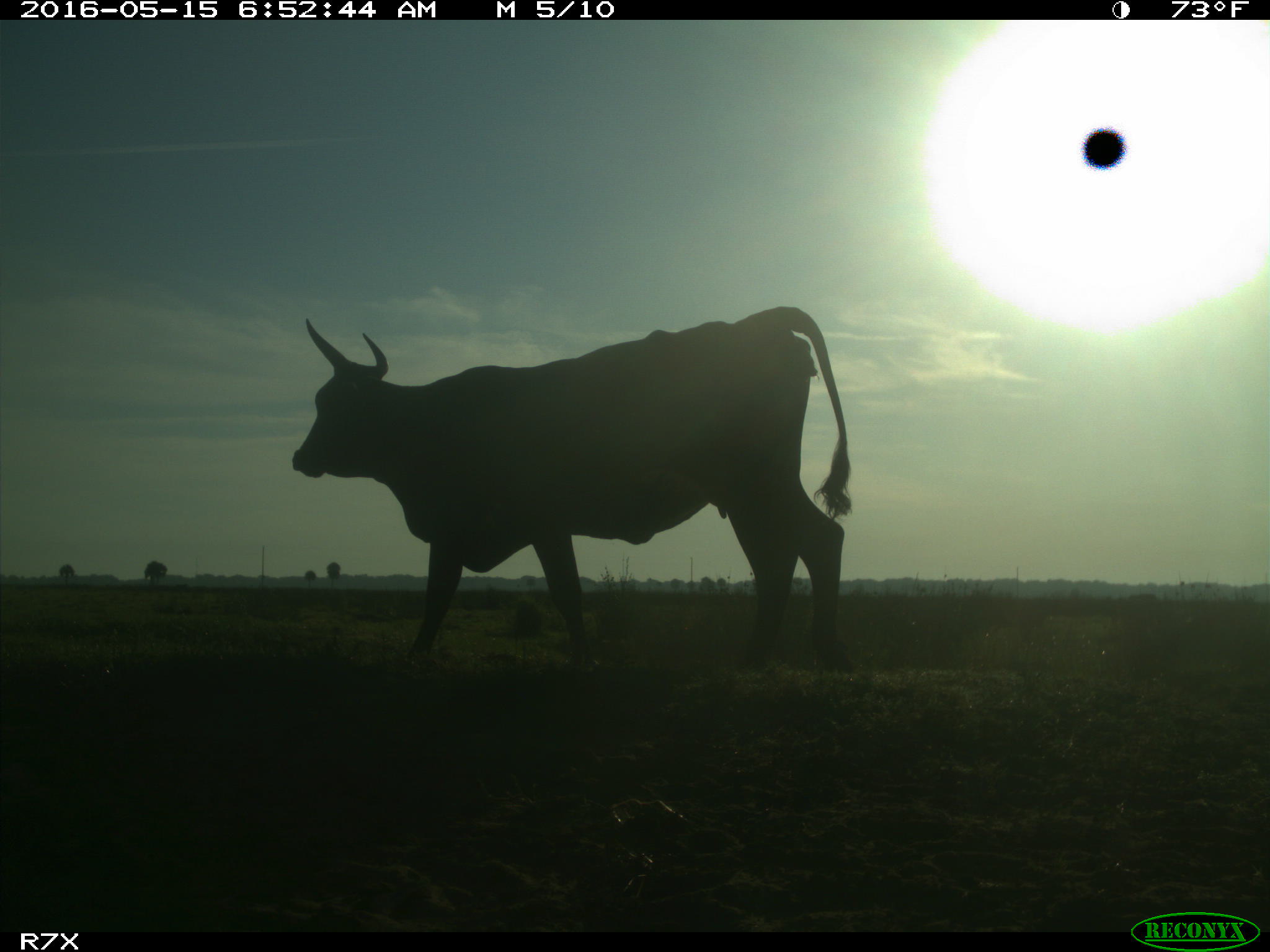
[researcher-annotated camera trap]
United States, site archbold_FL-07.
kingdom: Animalia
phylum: Chordata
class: Mammalia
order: Artiodactyla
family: Bovidae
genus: Bos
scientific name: Bos taurus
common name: domestic cow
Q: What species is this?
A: Bos taurus (domestic cow).